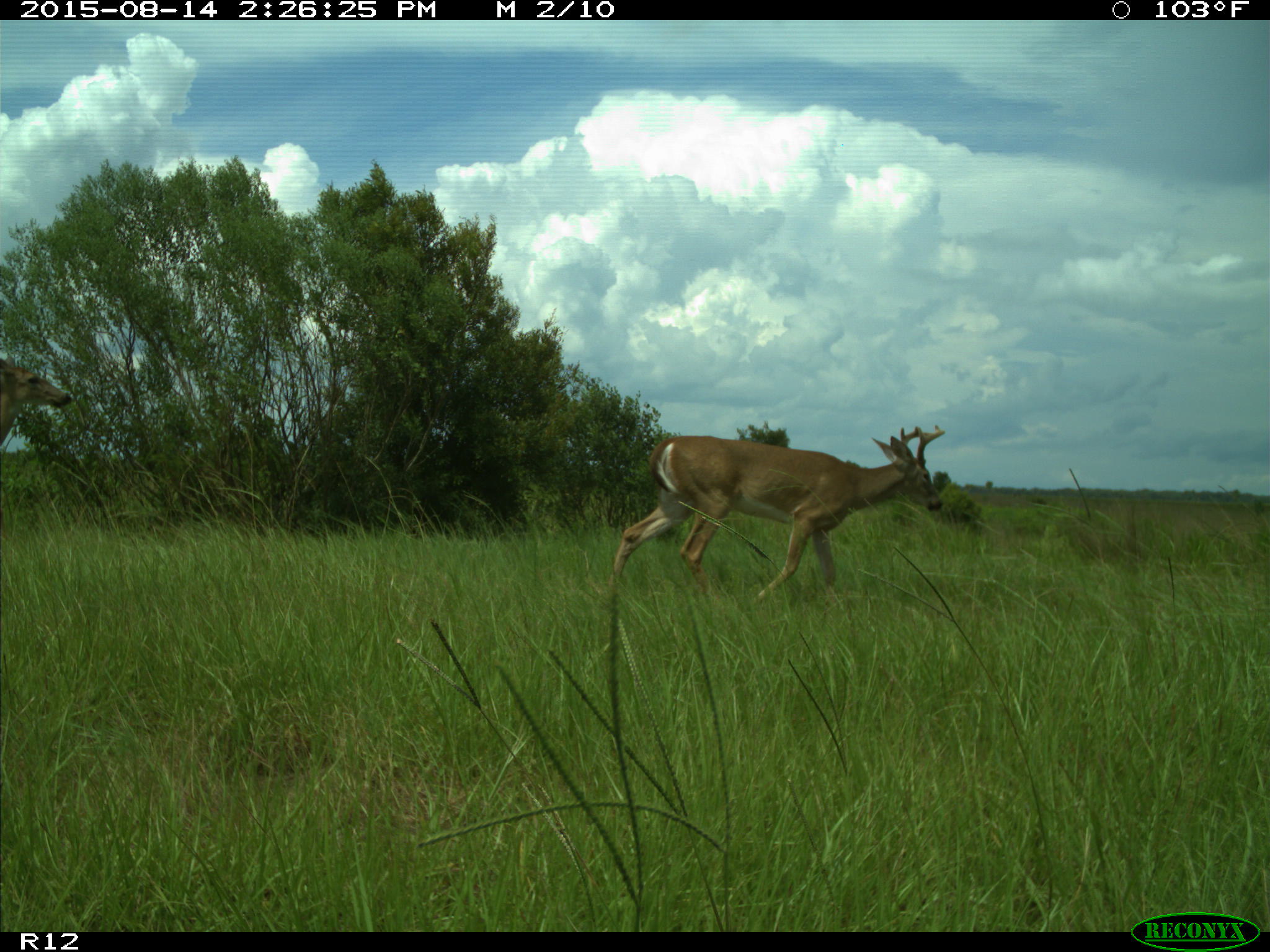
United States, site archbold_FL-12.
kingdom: Animalia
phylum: Chordata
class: Mammalia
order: Artiodactyla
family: Cervidae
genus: Odocoileus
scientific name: Odocoileus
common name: deer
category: unidentified deer